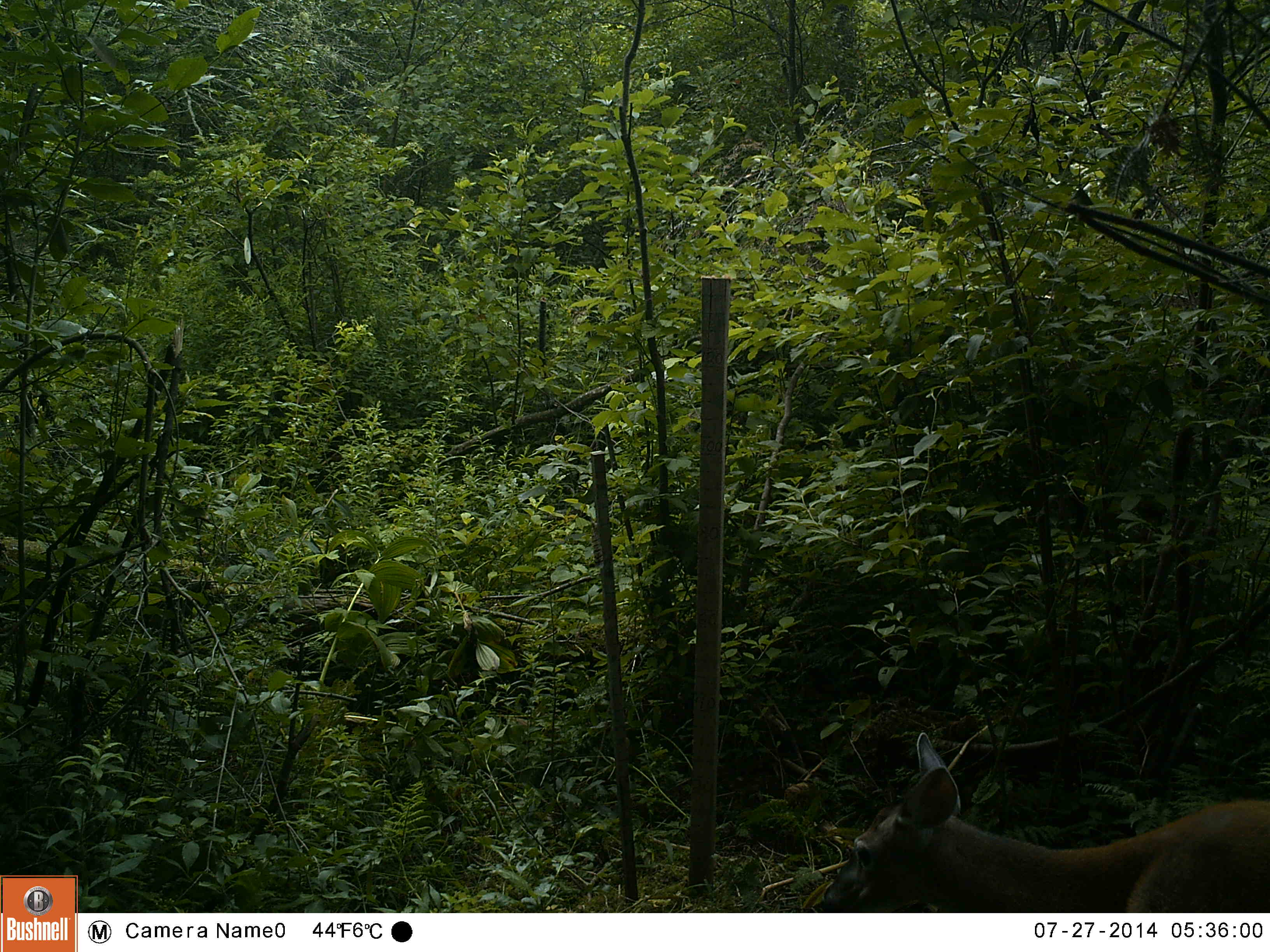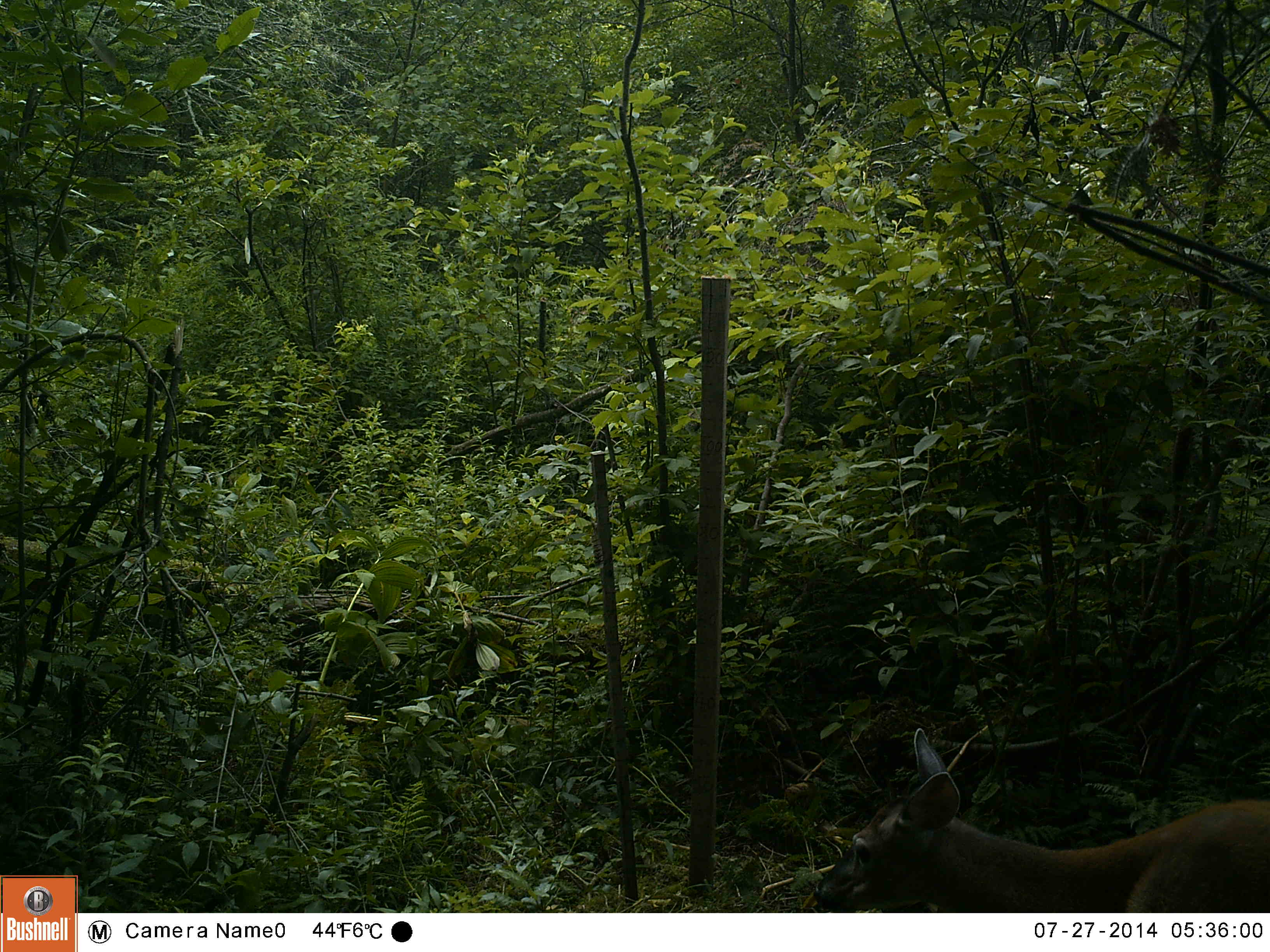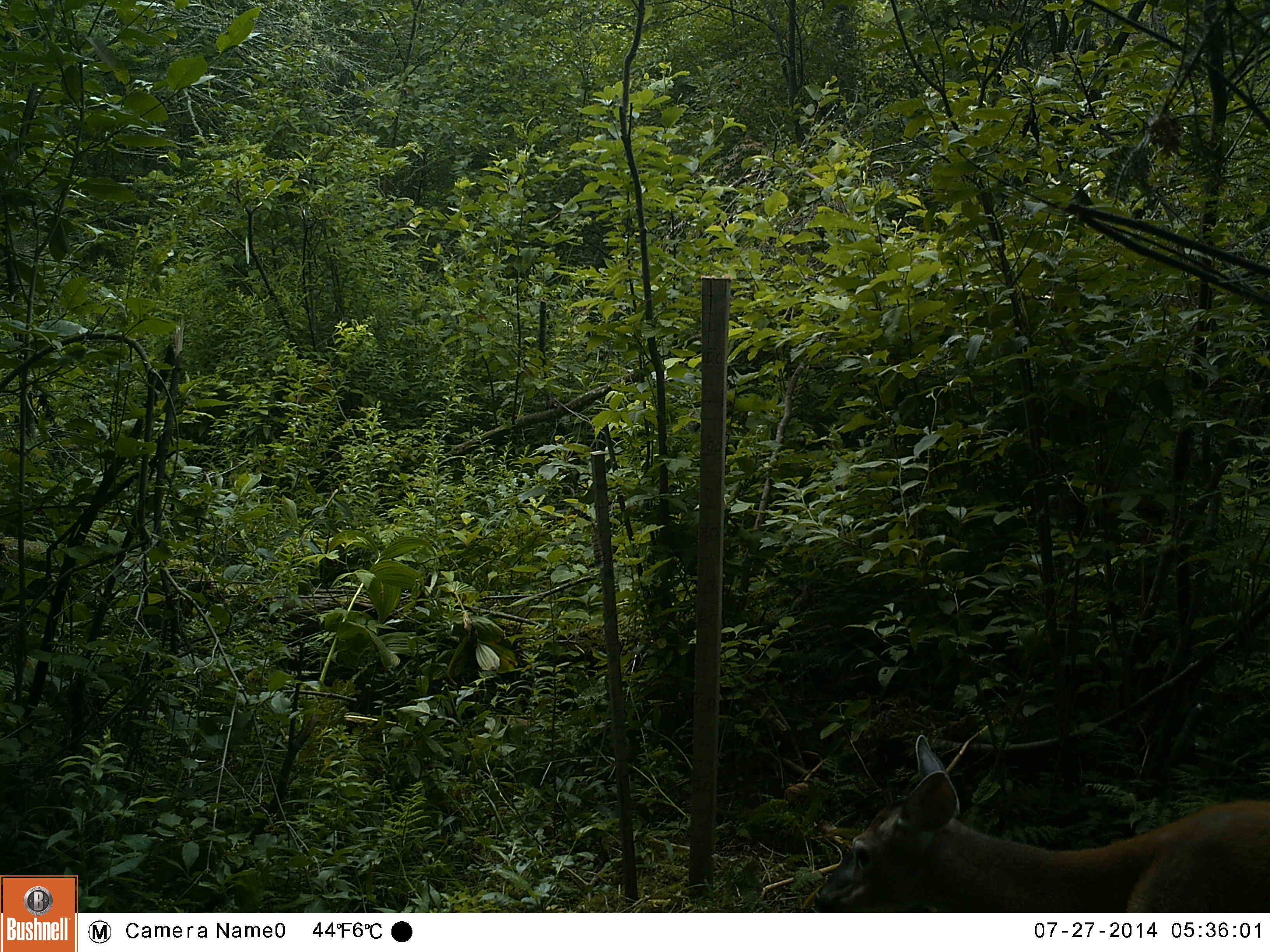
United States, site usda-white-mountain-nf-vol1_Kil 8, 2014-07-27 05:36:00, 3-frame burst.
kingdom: Animalia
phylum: Chordata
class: Mammalia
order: Artiodactyla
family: Cervidae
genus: Odocoileus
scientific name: Odocoileus virginianus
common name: white-tailed deer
White-tailed deer (Odocoileus virginianus).